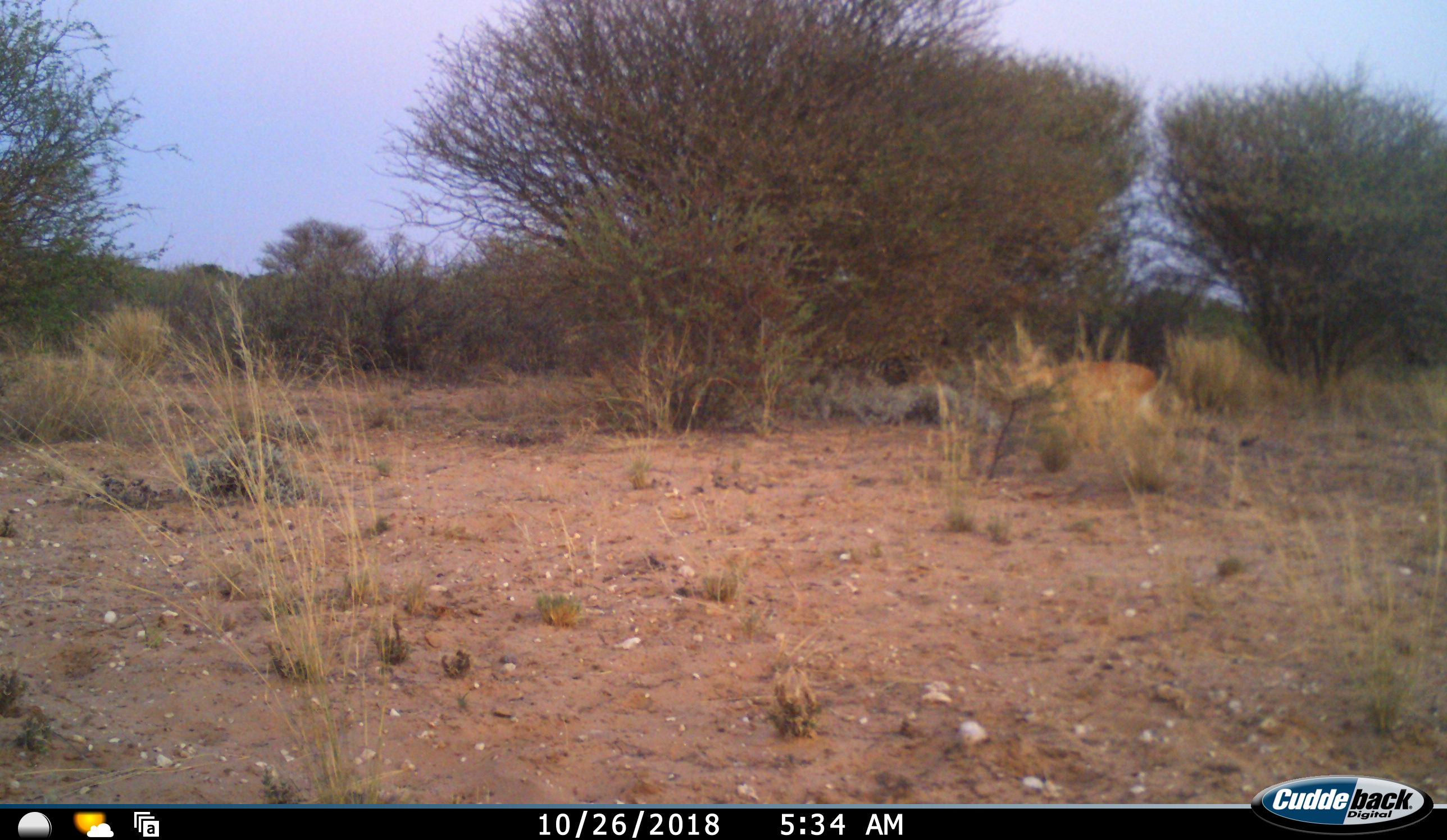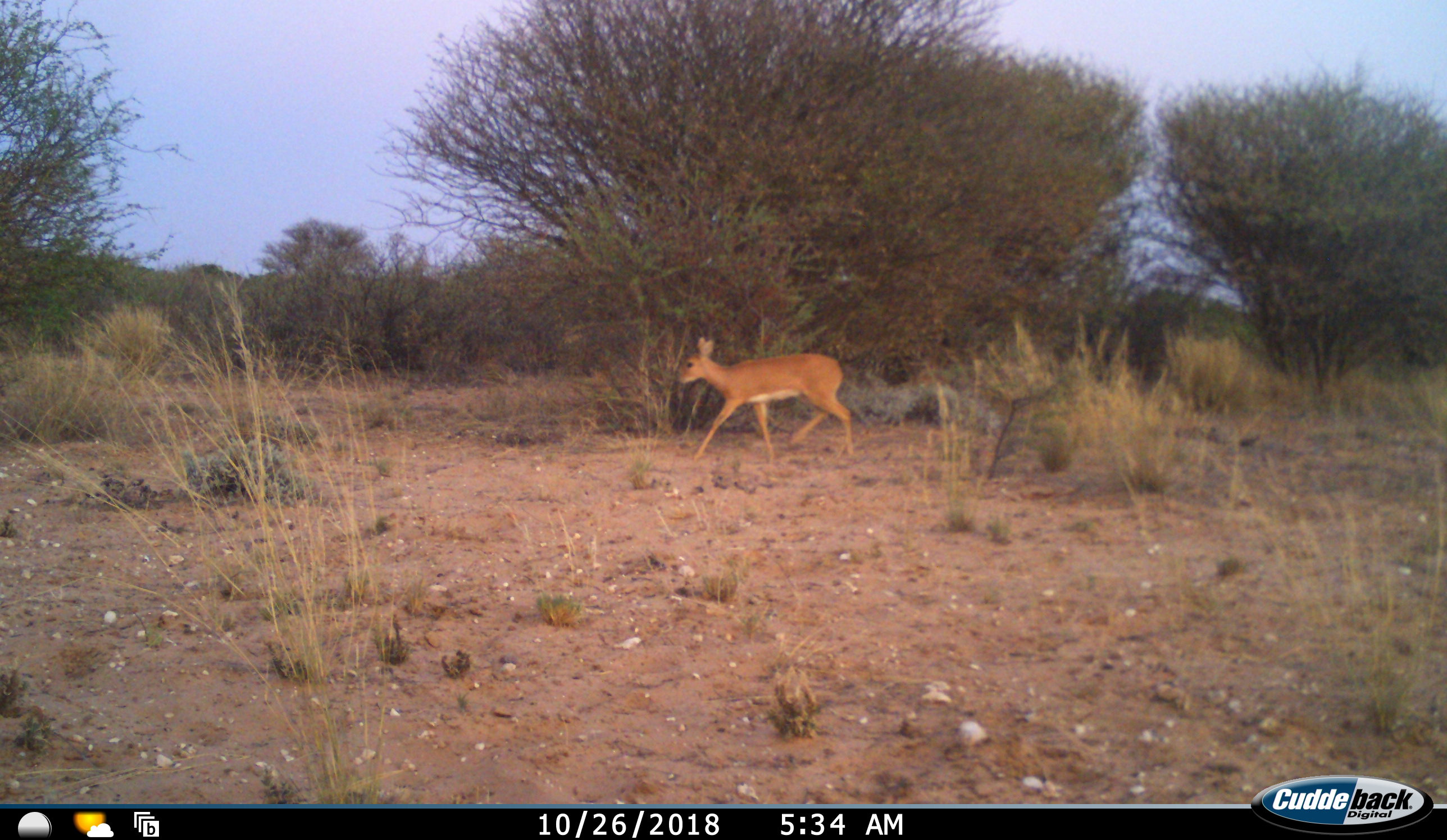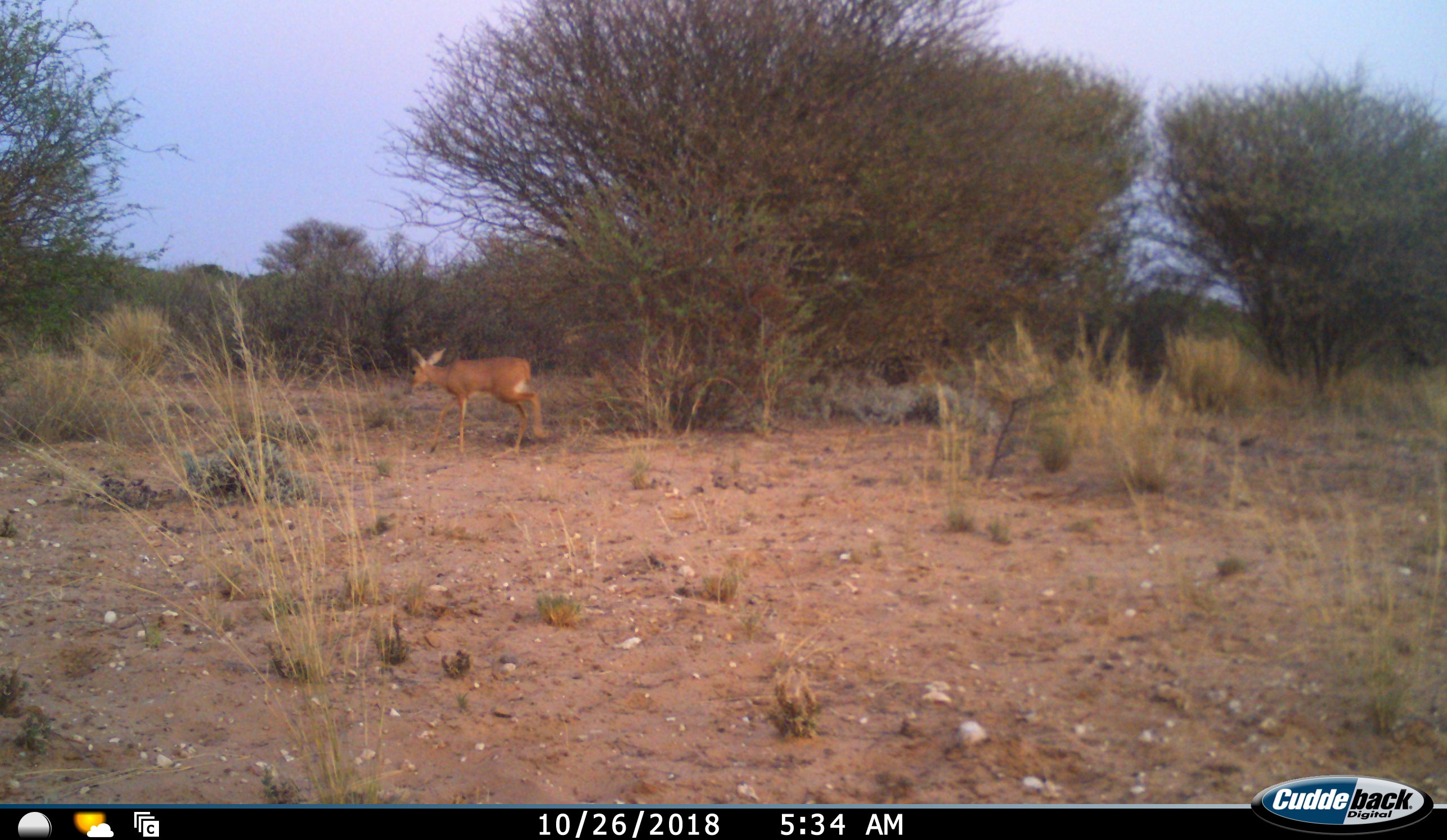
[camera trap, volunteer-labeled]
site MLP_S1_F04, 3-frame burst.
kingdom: Animalia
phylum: Chordata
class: Mammalia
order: Artiodactyla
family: Bovidae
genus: Raphicerus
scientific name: Raphicerus campestris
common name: steenbok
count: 1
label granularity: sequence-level